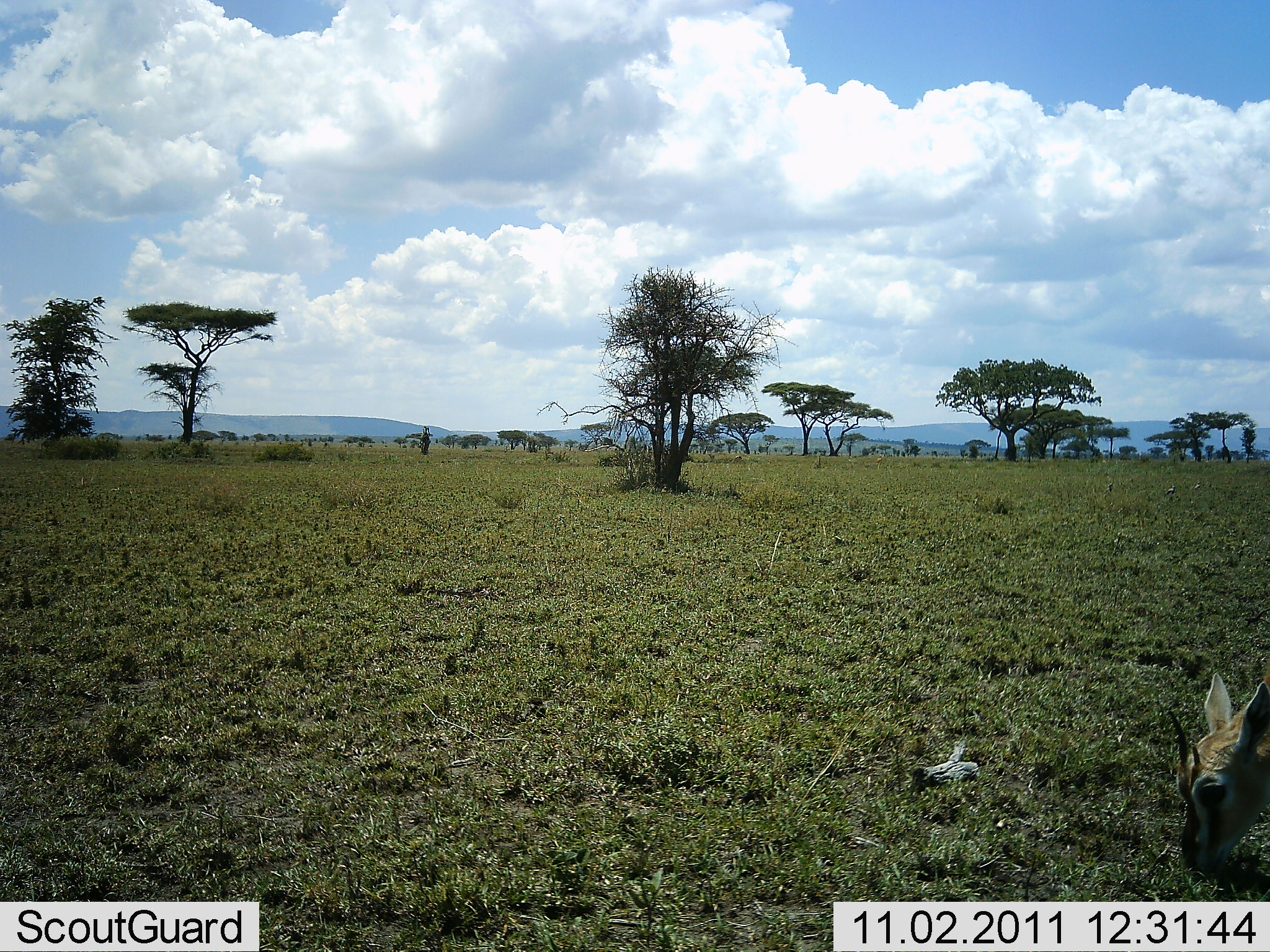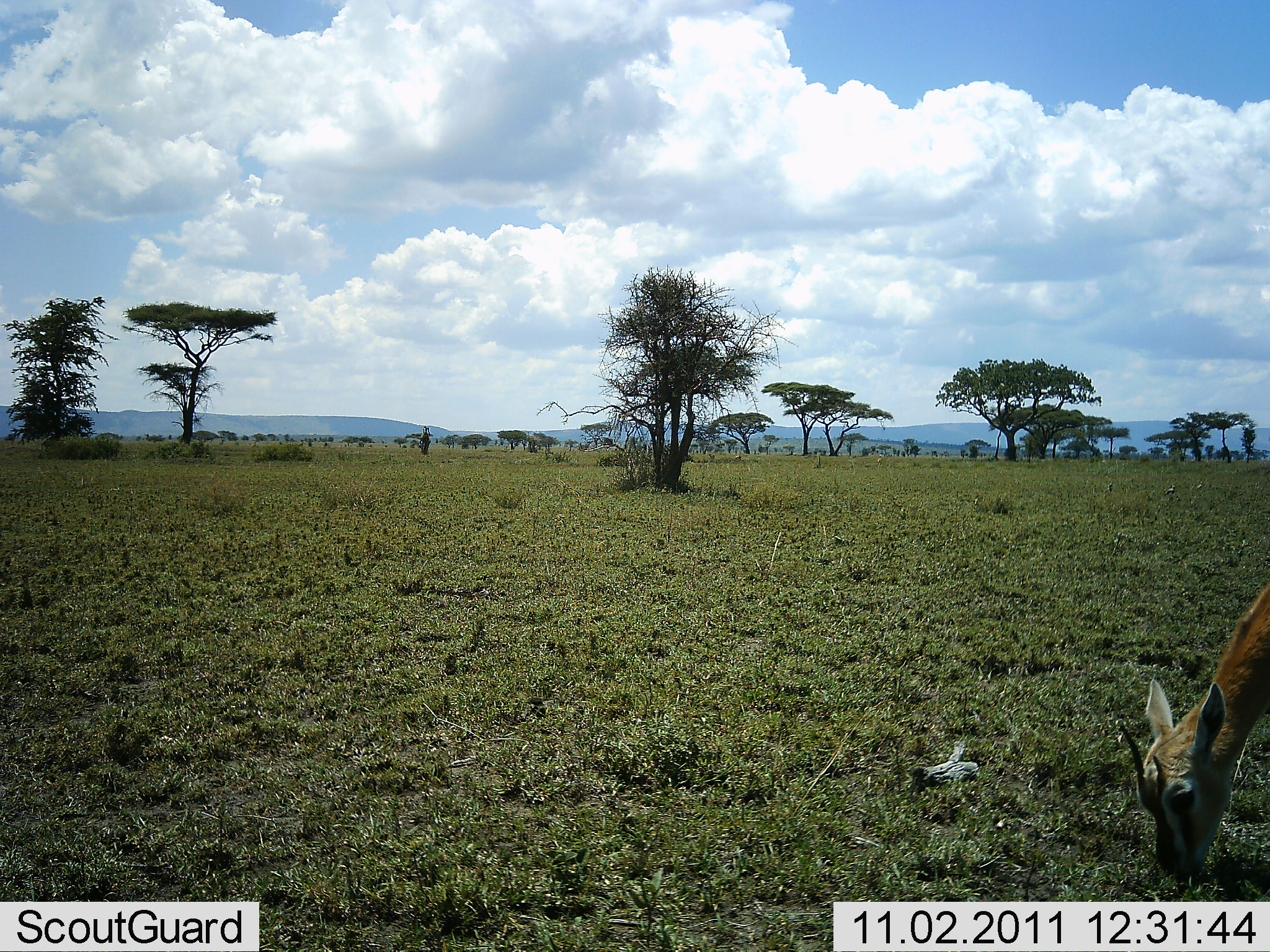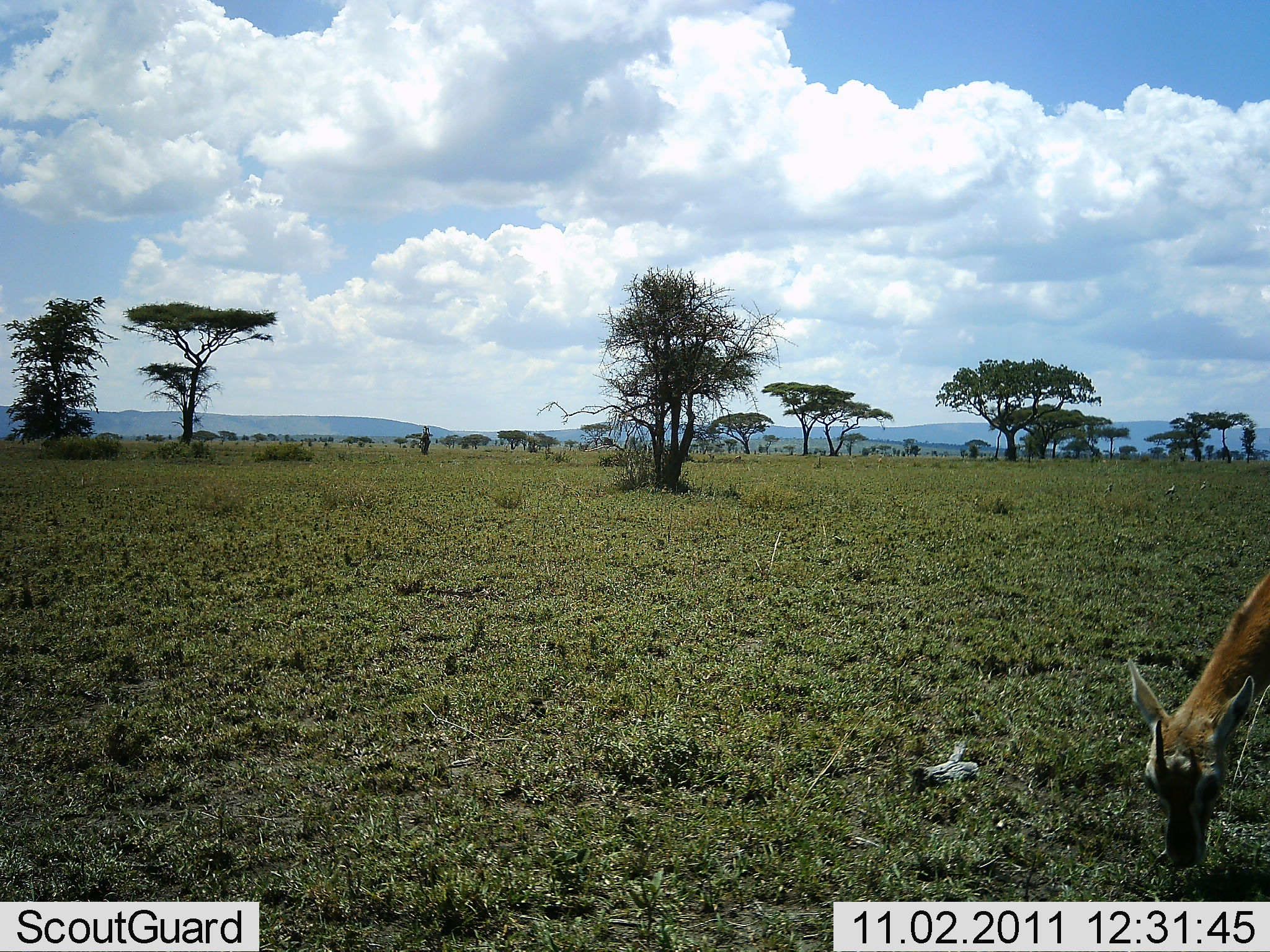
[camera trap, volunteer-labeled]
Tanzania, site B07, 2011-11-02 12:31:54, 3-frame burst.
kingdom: Animalia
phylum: Chordata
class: Mammalia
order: Artiodactyla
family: Bovidae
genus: Eudorcas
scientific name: Eudorcas thomsonii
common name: thomson's gazelle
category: gazellethomsons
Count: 1.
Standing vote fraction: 8%.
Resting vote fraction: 0%.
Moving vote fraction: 0%.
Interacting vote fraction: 0%.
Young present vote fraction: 0%.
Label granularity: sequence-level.